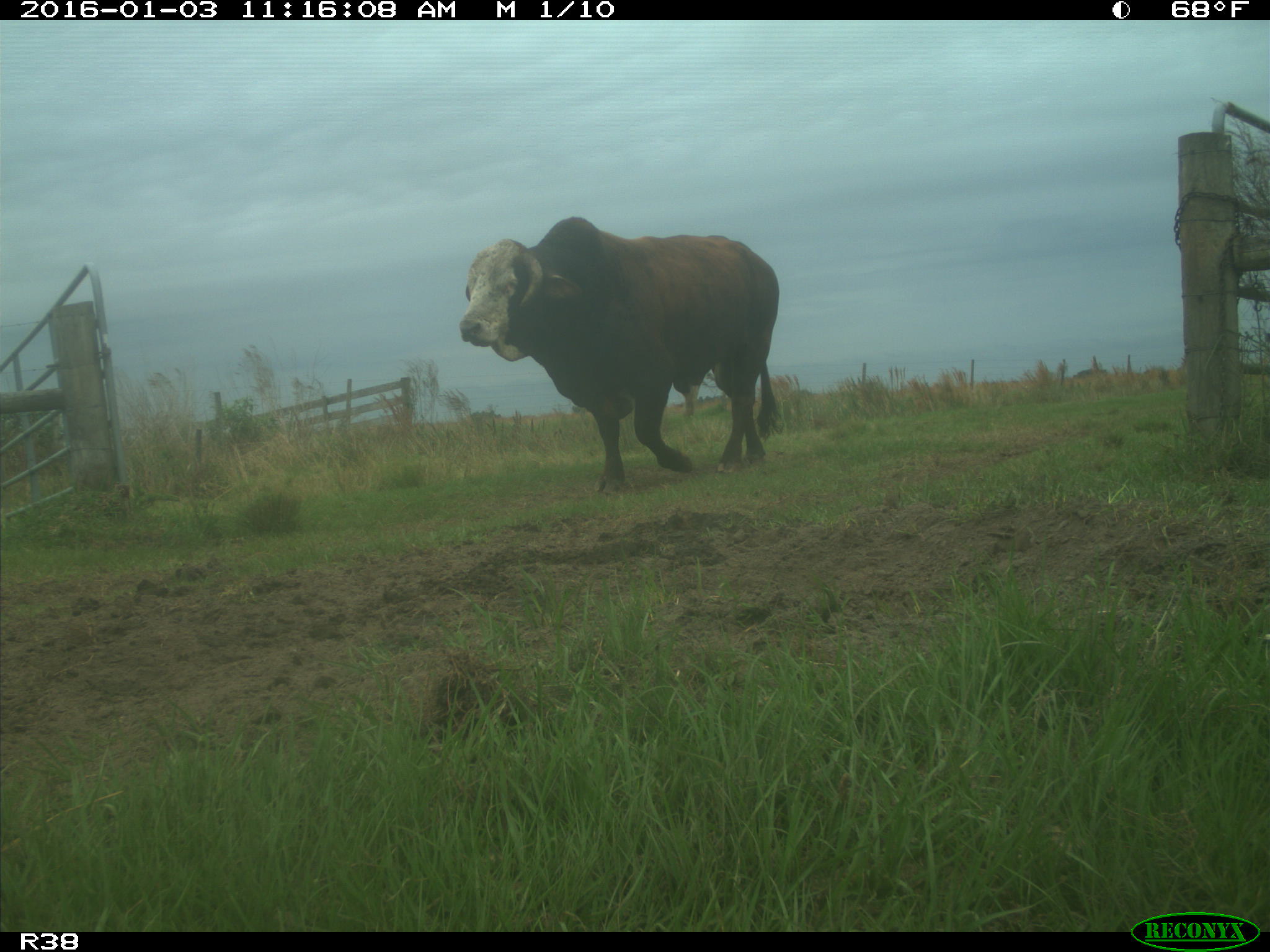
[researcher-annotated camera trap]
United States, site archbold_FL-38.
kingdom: Animalia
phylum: Chordata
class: Mammalia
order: Artiodactyla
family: Bovidae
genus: Bos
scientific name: Bos taurus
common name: domestic cow